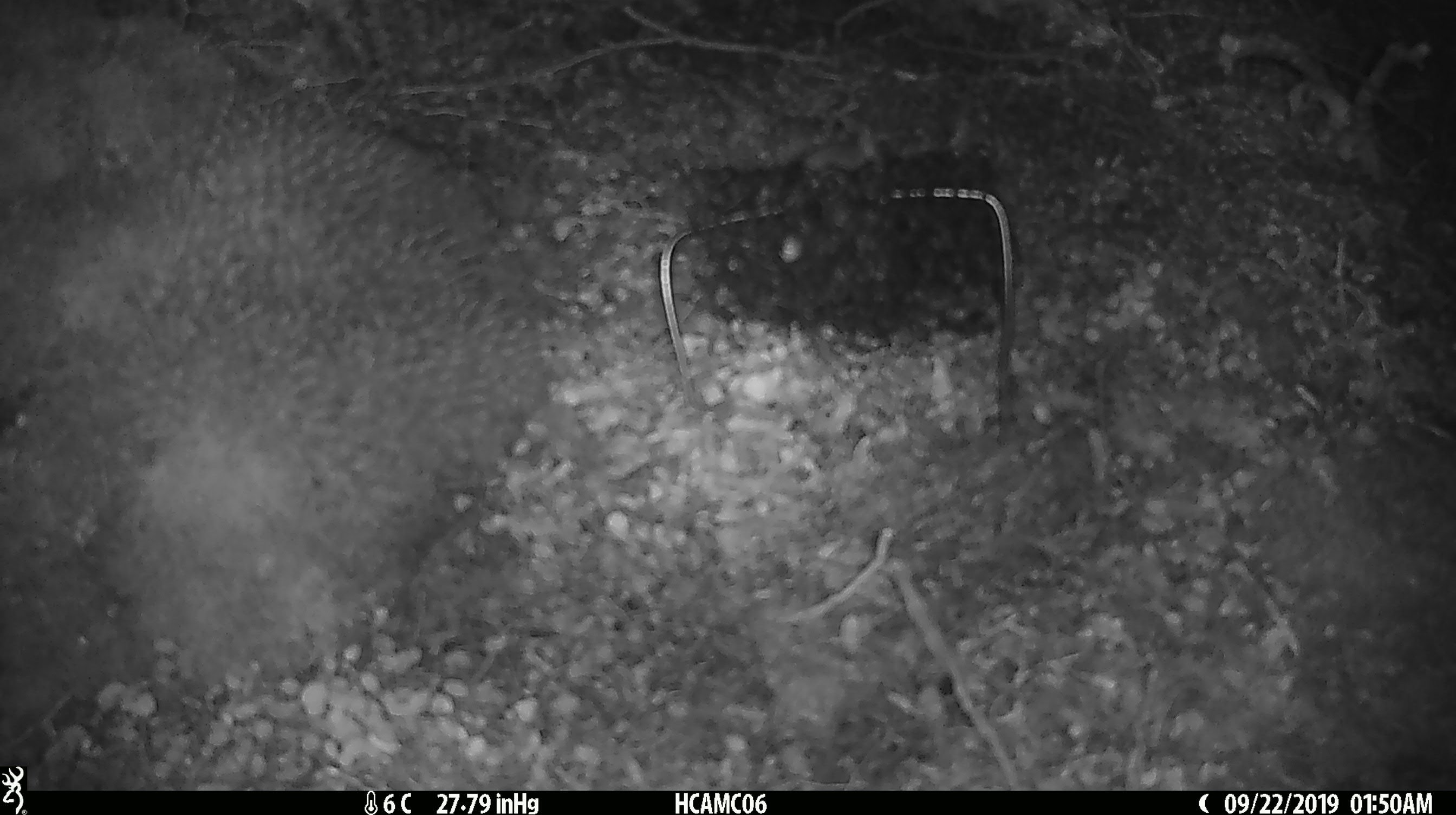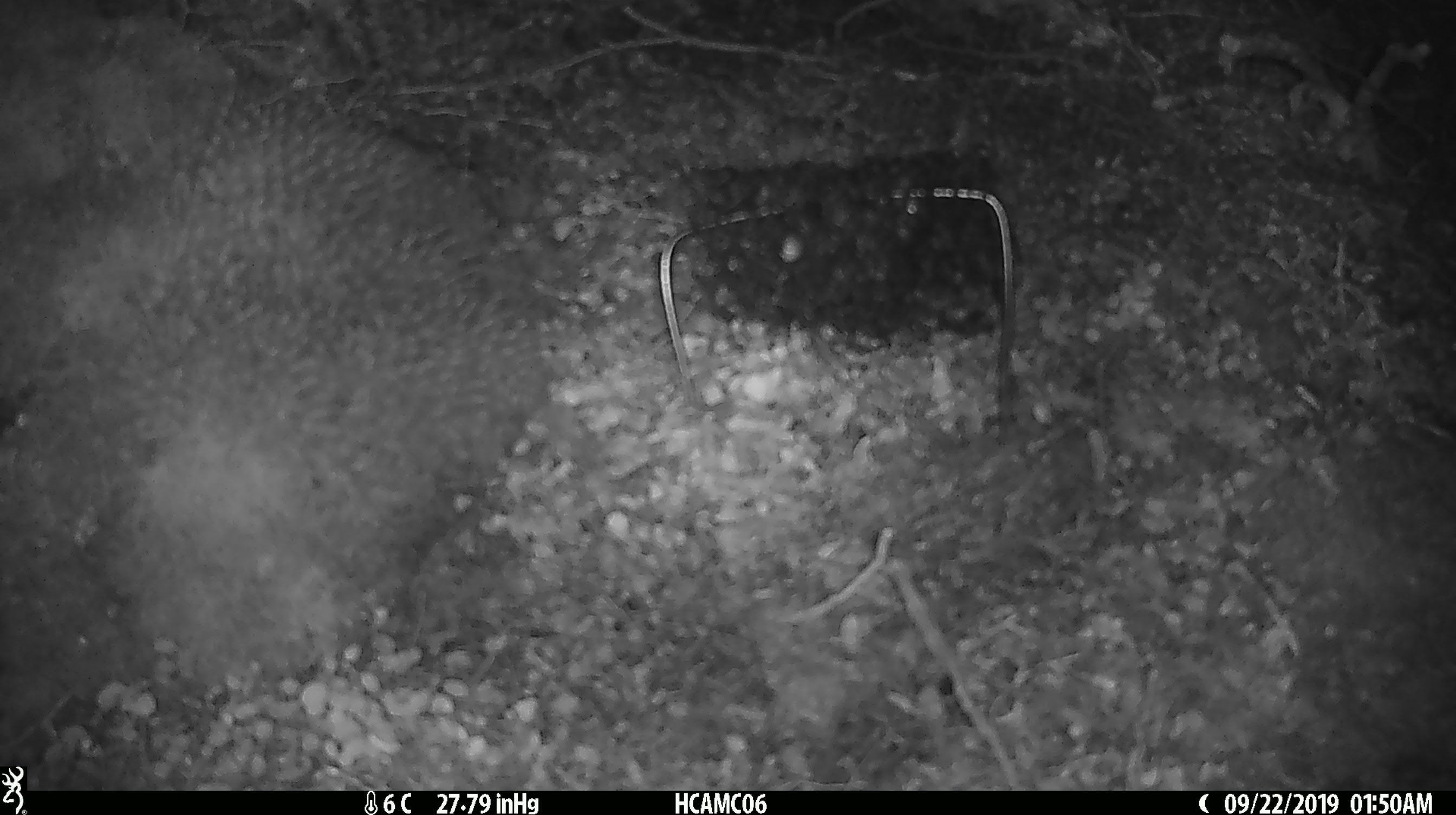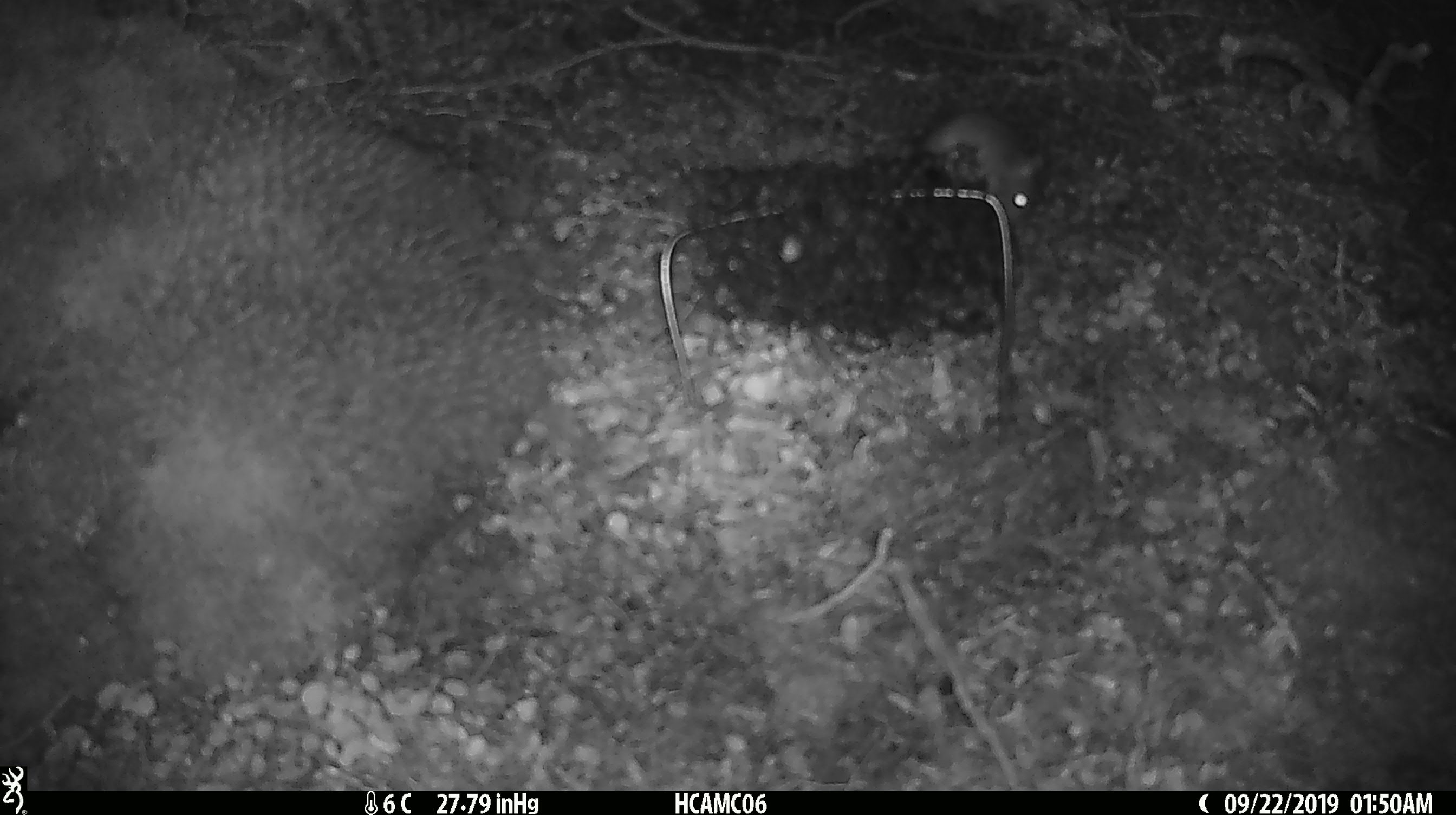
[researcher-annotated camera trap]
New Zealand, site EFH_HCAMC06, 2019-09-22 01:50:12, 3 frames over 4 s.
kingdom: Animalia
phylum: Chordata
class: Mammalia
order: Rodentia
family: Muridae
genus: Mus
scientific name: Mus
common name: mouse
Mouse (Mus).